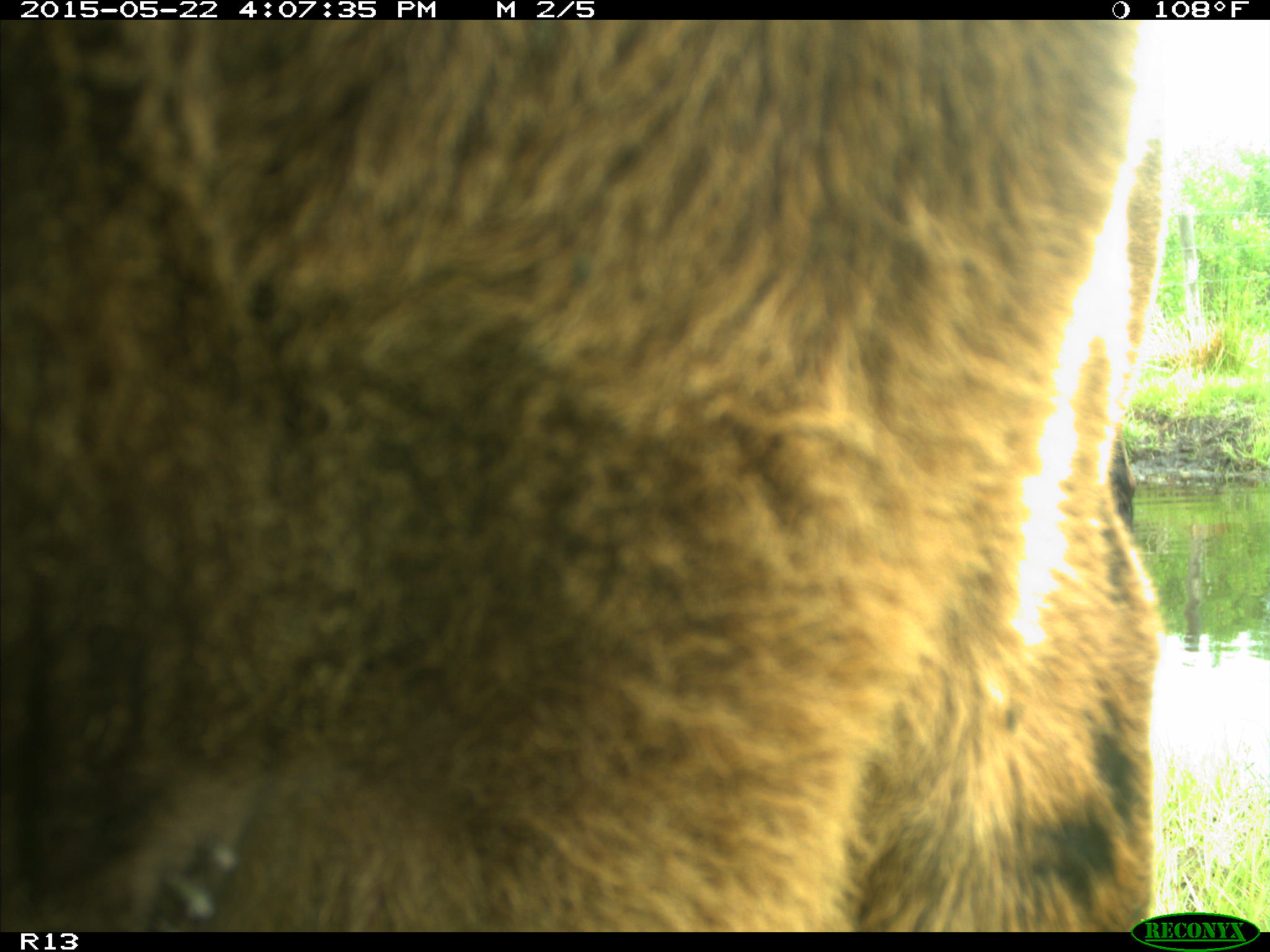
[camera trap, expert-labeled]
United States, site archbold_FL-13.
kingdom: Animalia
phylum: Chordata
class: Mammalia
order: Artiodactyla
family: Bovidae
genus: Bos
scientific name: Bos taurus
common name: domestic cow